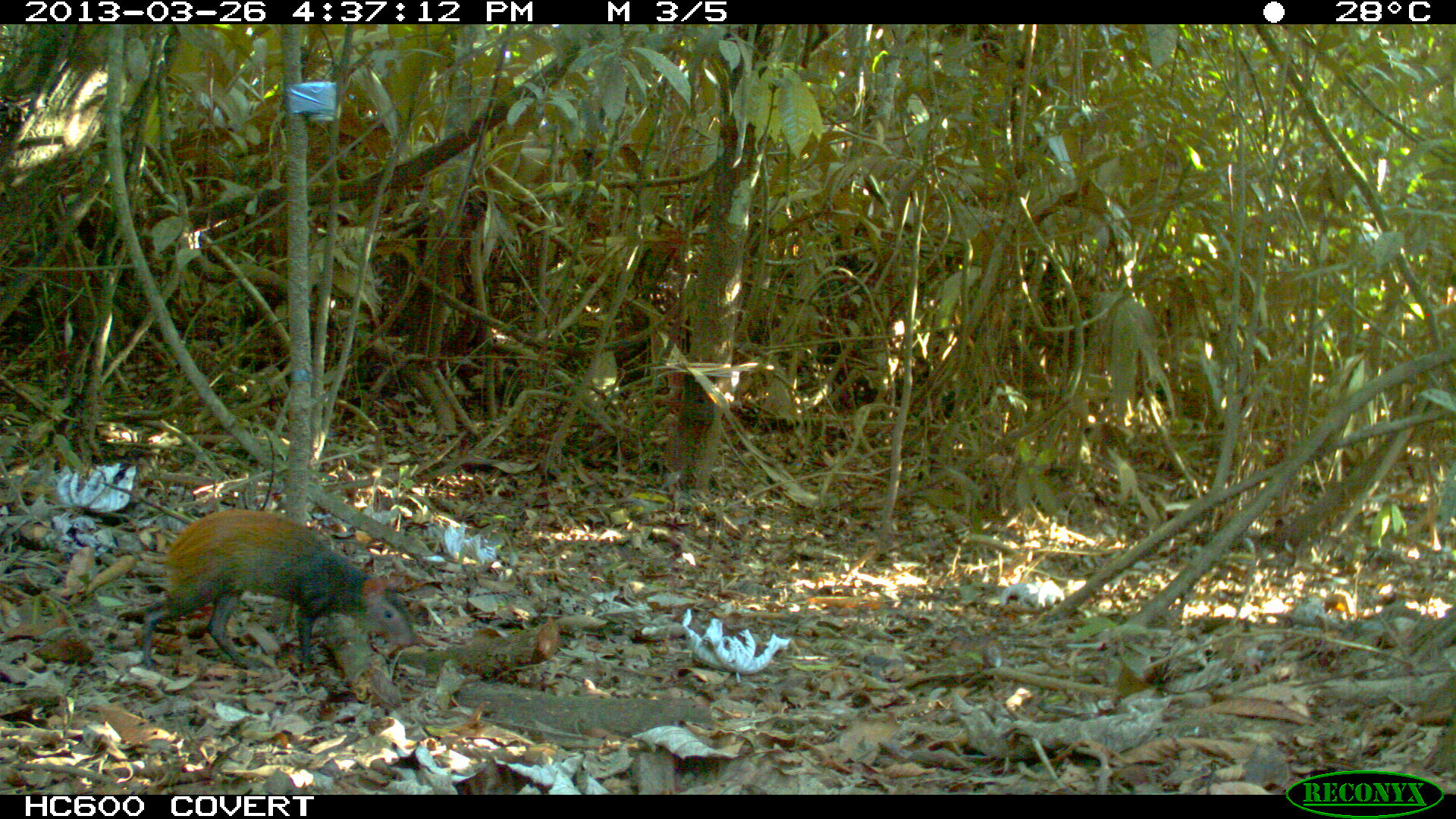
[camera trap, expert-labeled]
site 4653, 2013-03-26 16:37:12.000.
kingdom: Animalia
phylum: Chordata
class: Mammalia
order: Rodentia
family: Dasyproctidae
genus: Dasyprocta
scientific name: Dasyprocta leporina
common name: red-rumped agouti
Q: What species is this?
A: Dasyprocta leporina (red-rumped agouti).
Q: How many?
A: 1.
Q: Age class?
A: Adult.